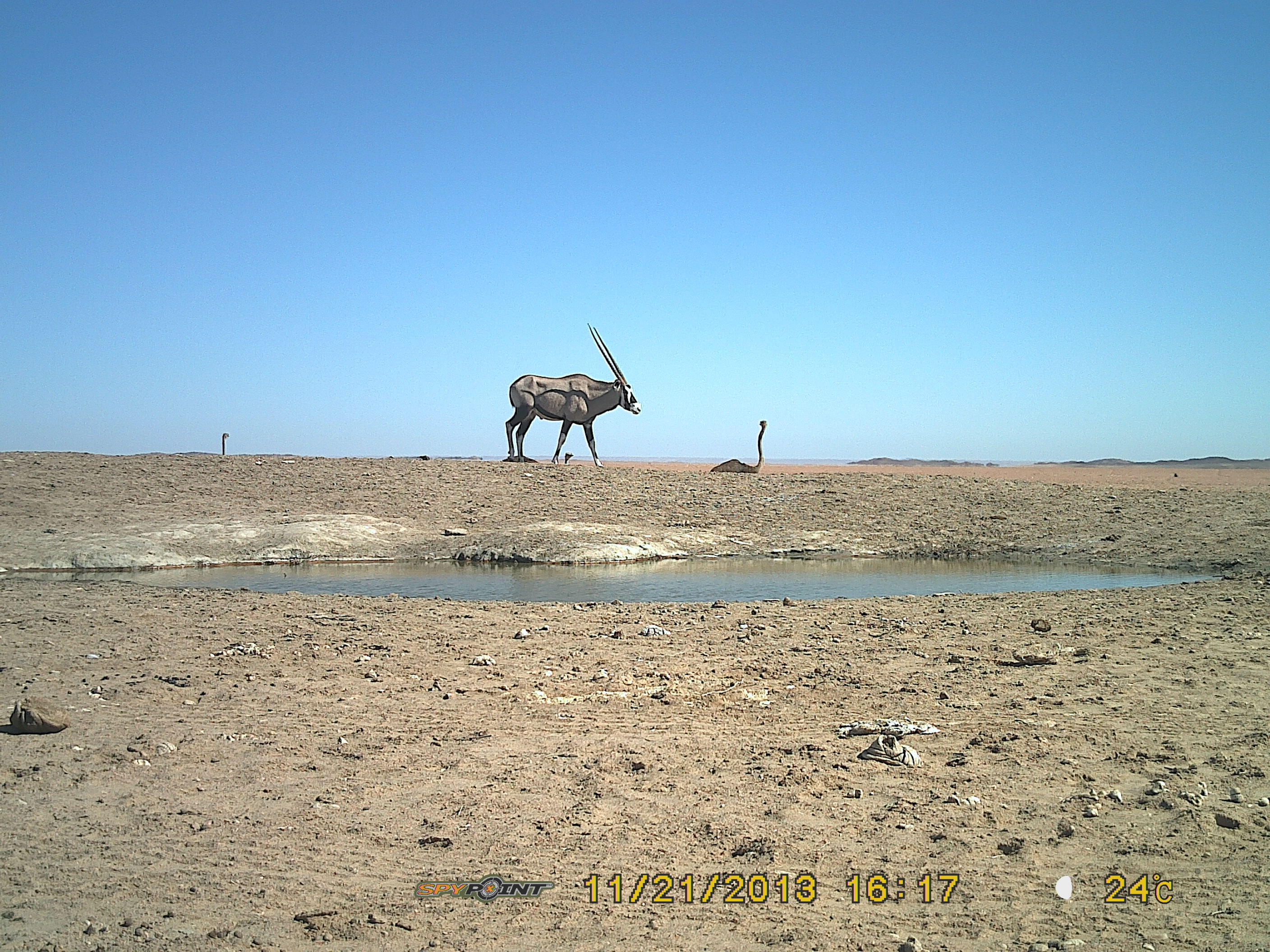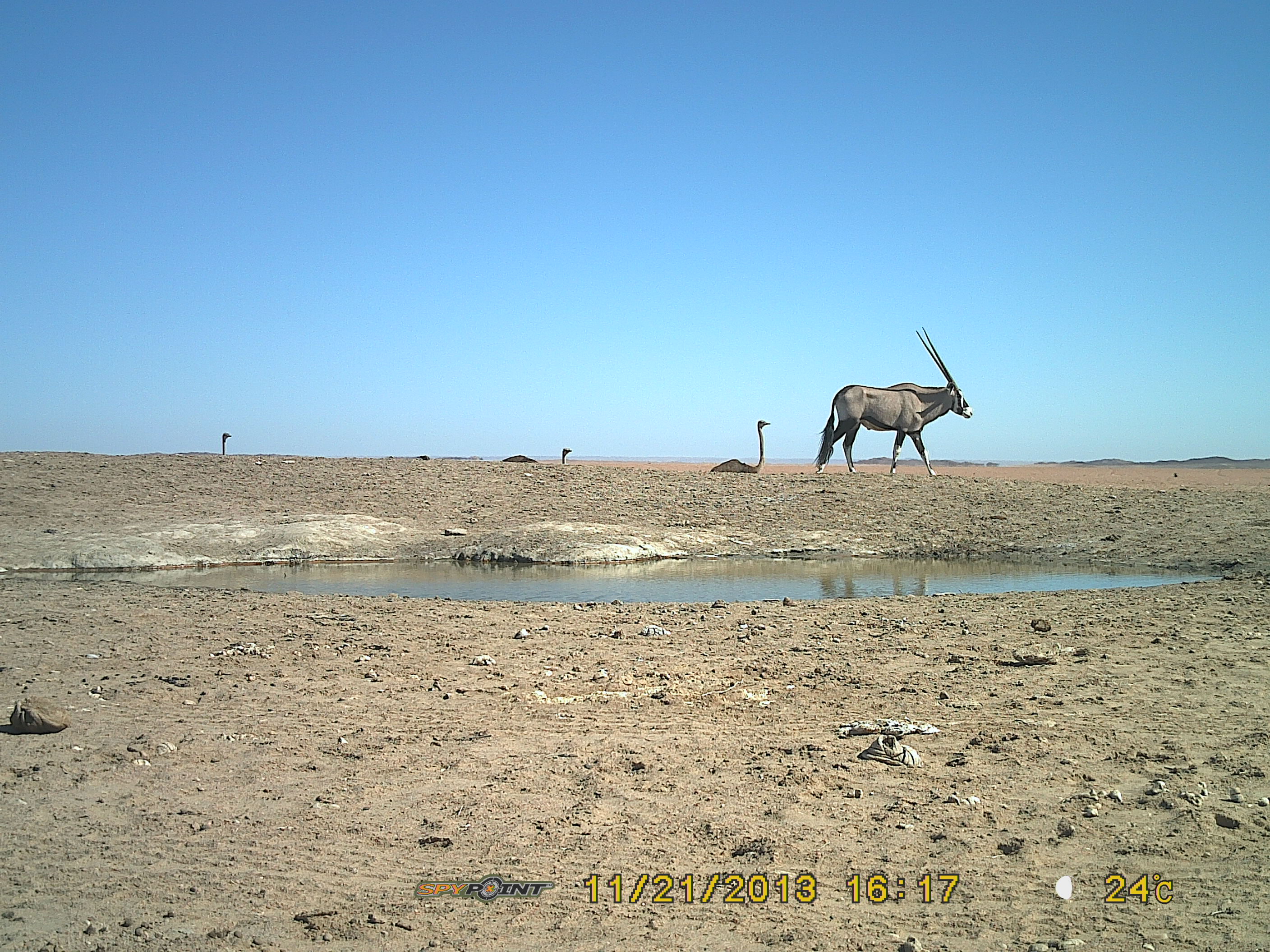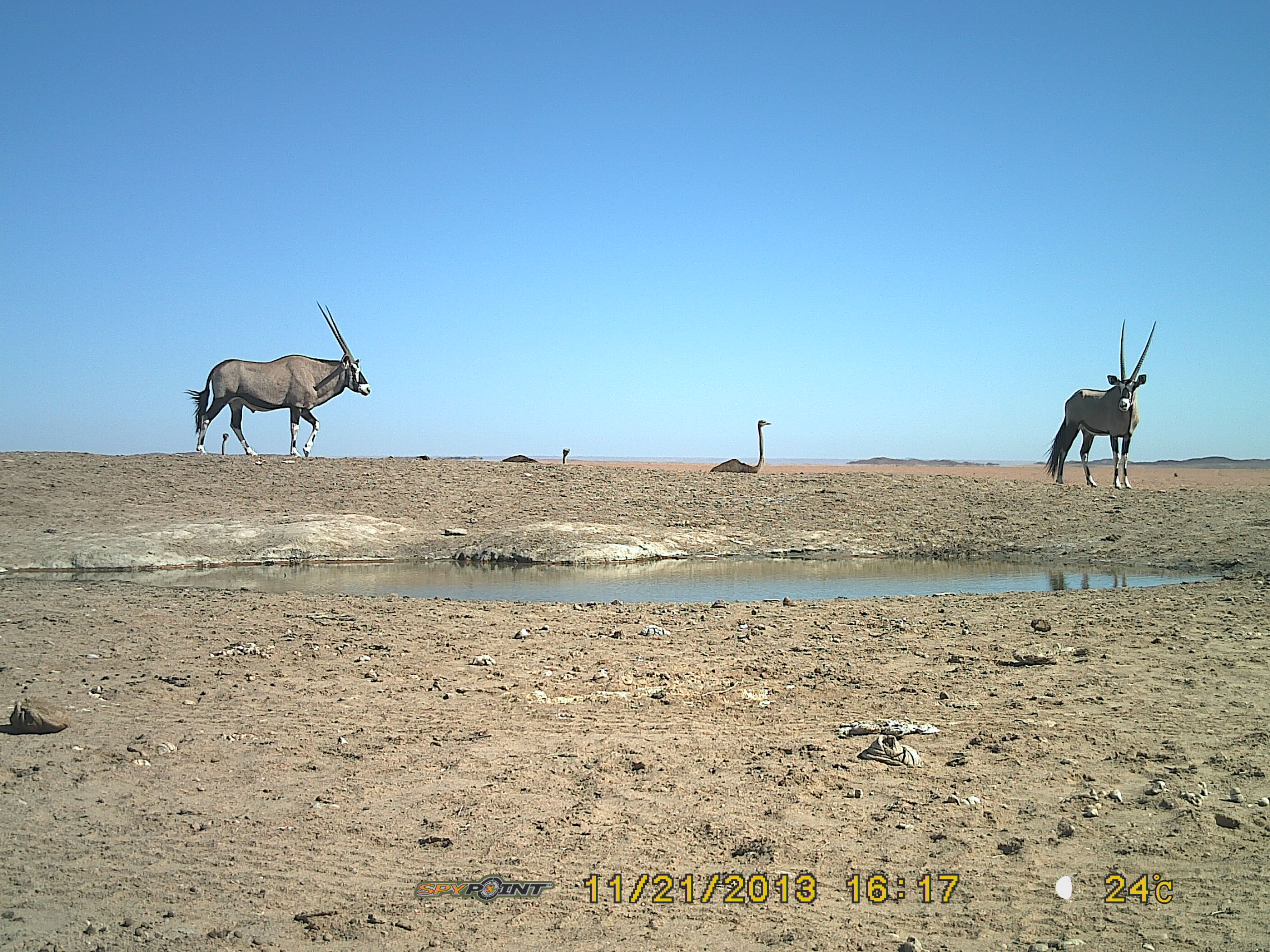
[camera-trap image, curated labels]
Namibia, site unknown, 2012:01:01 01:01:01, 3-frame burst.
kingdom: Animalia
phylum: Chordata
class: Mammalia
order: Artiodactyla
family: Bovidae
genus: Oryx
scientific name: Oryx gazella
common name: gemsbok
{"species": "Oryx gazella (gemsbok)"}